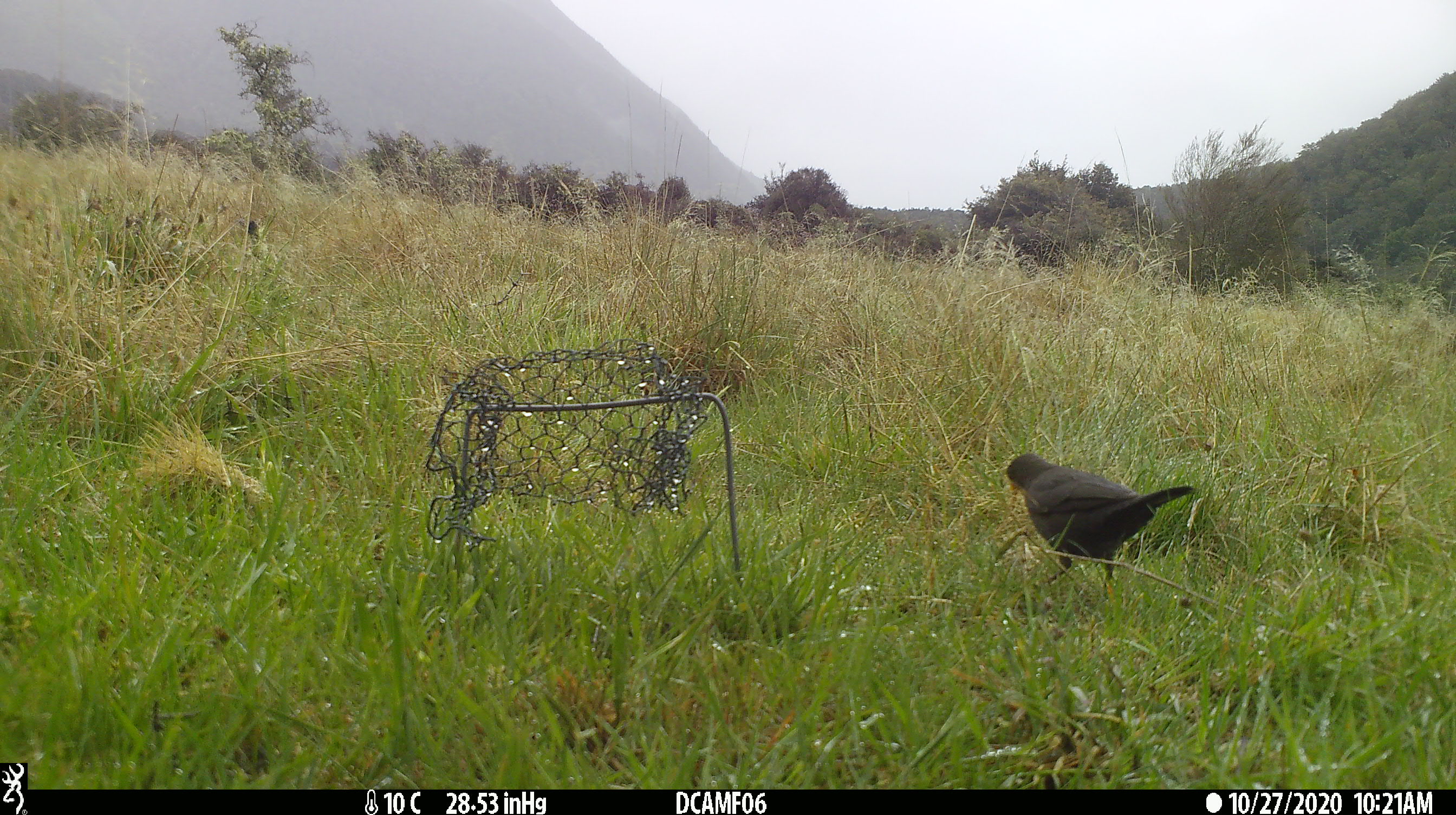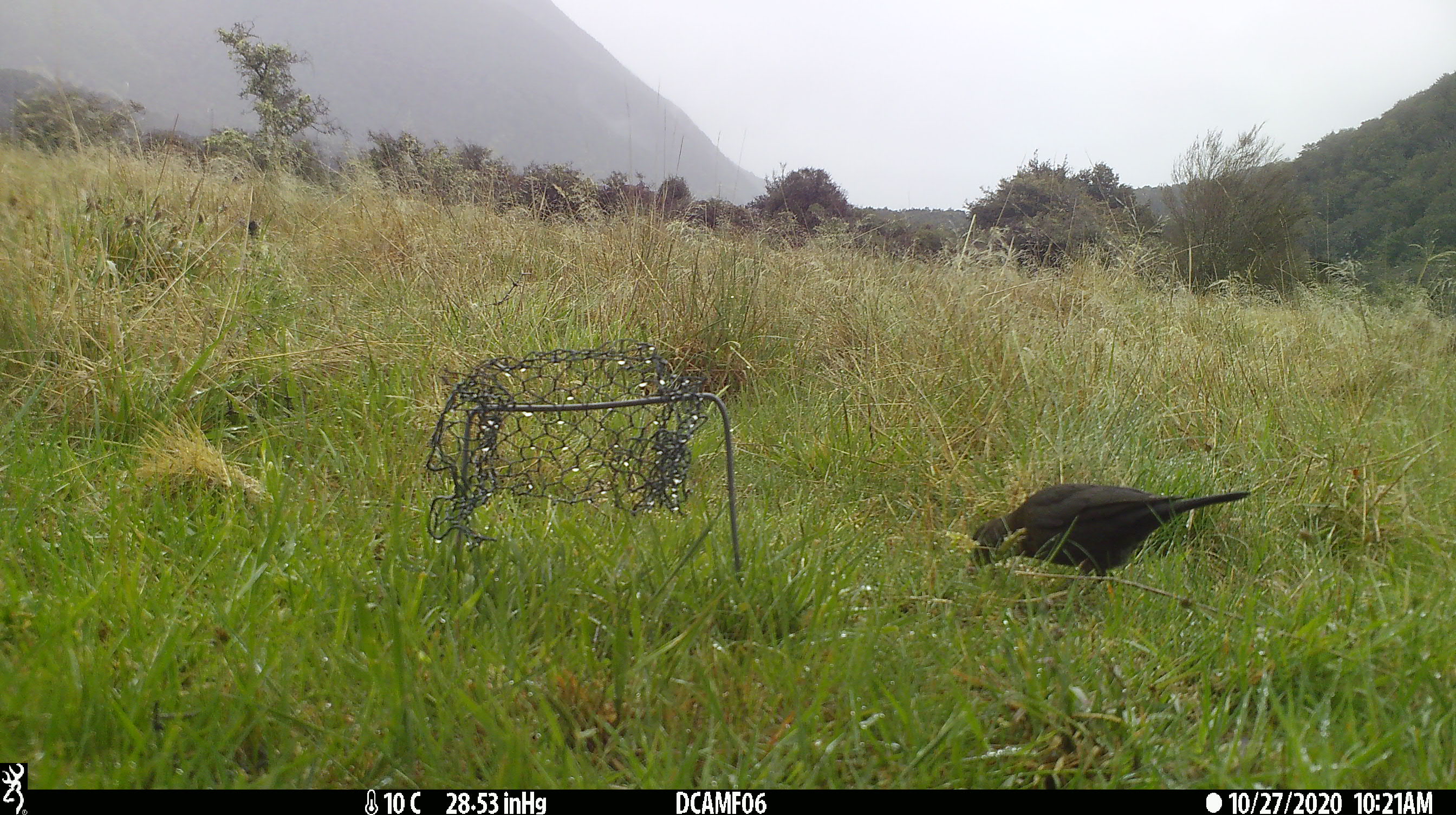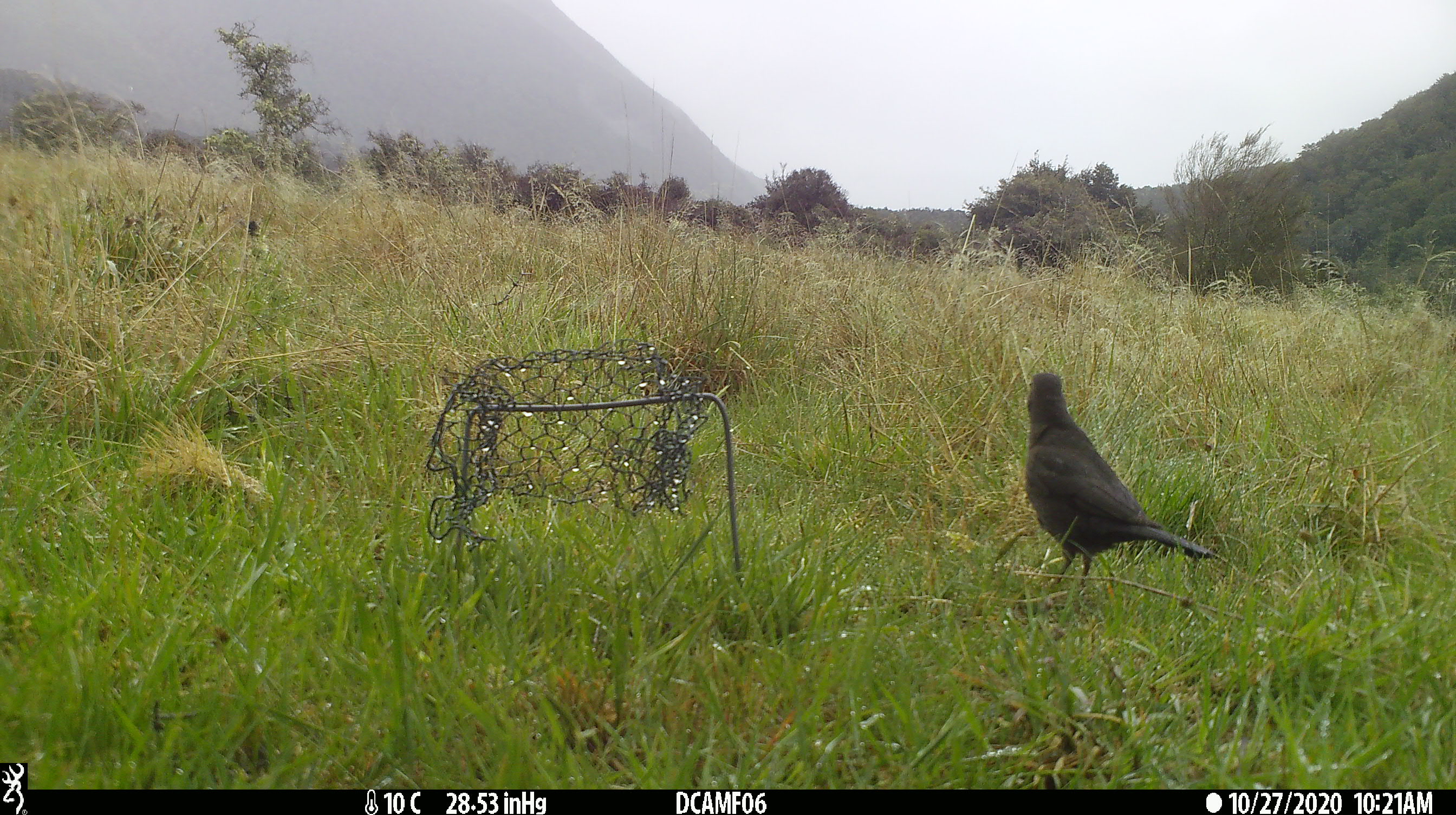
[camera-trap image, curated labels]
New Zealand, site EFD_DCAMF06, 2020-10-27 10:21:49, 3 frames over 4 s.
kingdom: Animalia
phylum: Chordata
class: Aves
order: Passeriformes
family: Turdidae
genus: Turdus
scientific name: Turdus merula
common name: eurasian blackbird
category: blackbird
Blackbird (eurasian blackbird) (Turdus merula).